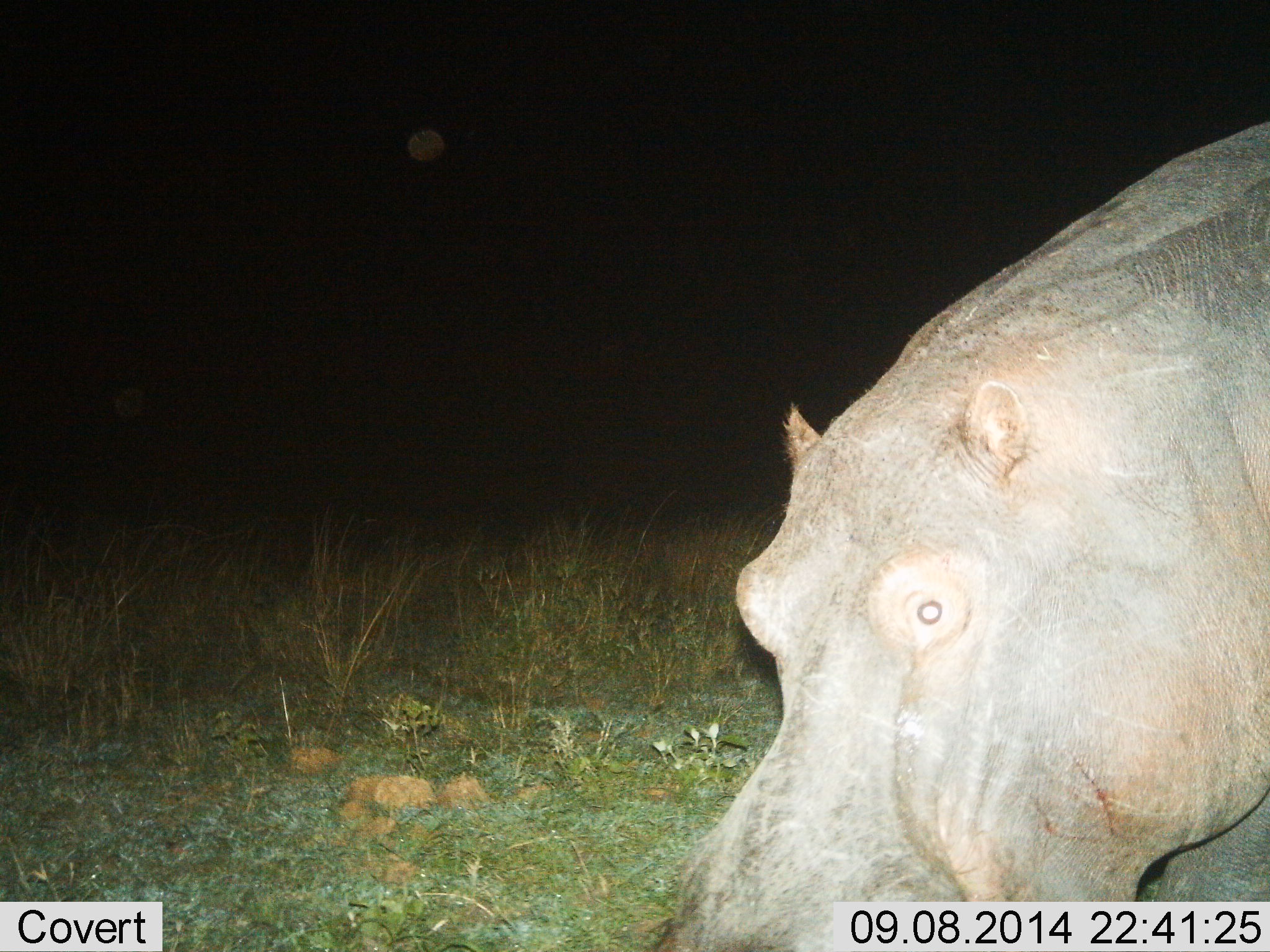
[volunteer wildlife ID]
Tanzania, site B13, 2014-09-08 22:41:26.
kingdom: Animalia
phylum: Chordata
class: Mammalia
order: Artiodactyla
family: Hippopotamidae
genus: Hippopotamus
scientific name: Hippopotamus amphibius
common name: hippopotamus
Hippopotamus (Hippopotamus amphibius), count 1. Behavior (volunteer vote fractions): standing 70%, resting 0%, moving 10%, interacting 0%. Young present (vote fraction): 0%. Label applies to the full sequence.